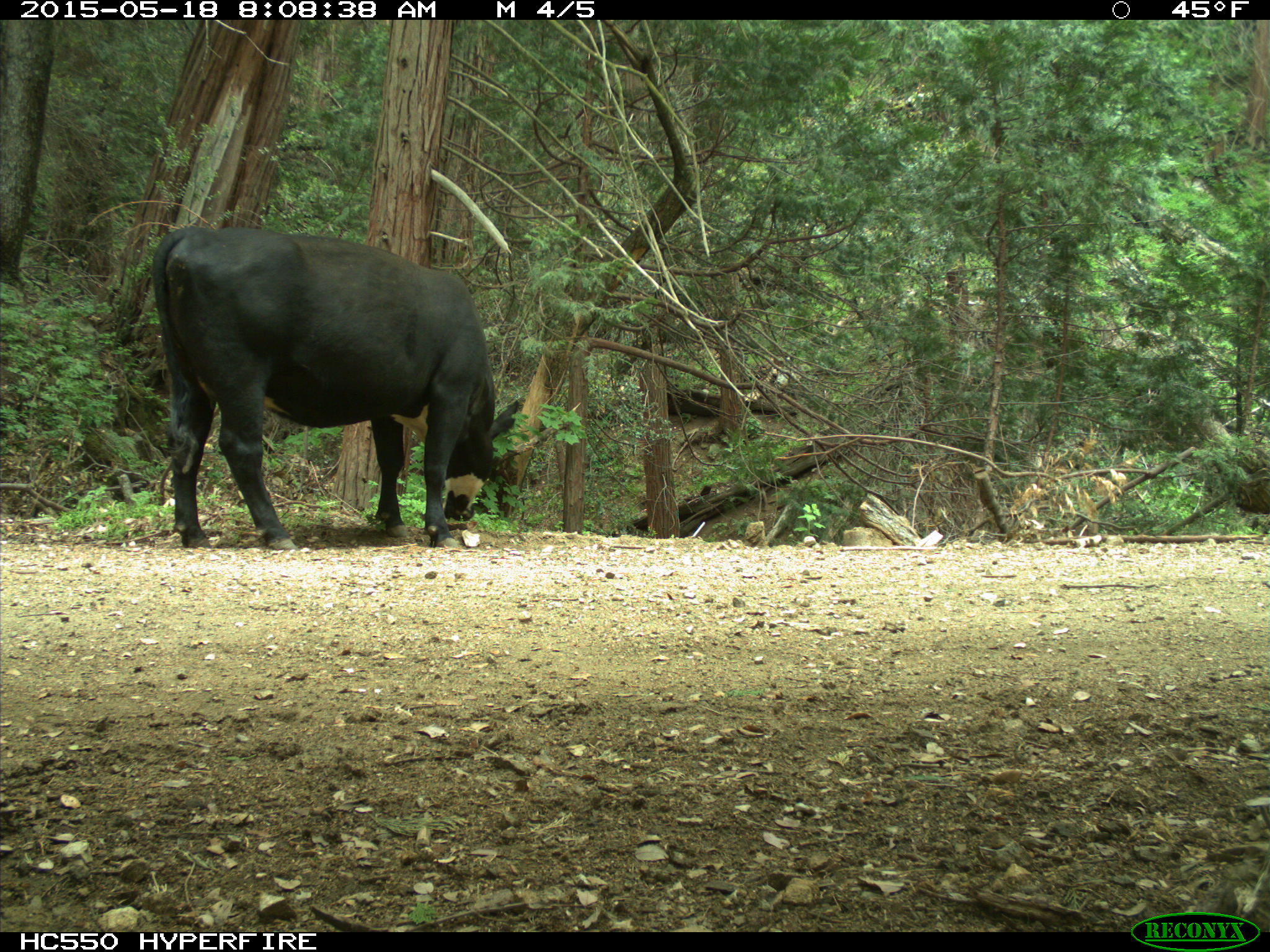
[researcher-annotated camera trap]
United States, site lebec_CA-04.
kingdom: Animalia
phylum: Chordata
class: Mammalia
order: Artiodactyla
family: Bovidae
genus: Bos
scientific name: Bos taurus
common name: domestic cow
Bos taurus (domestic cow).